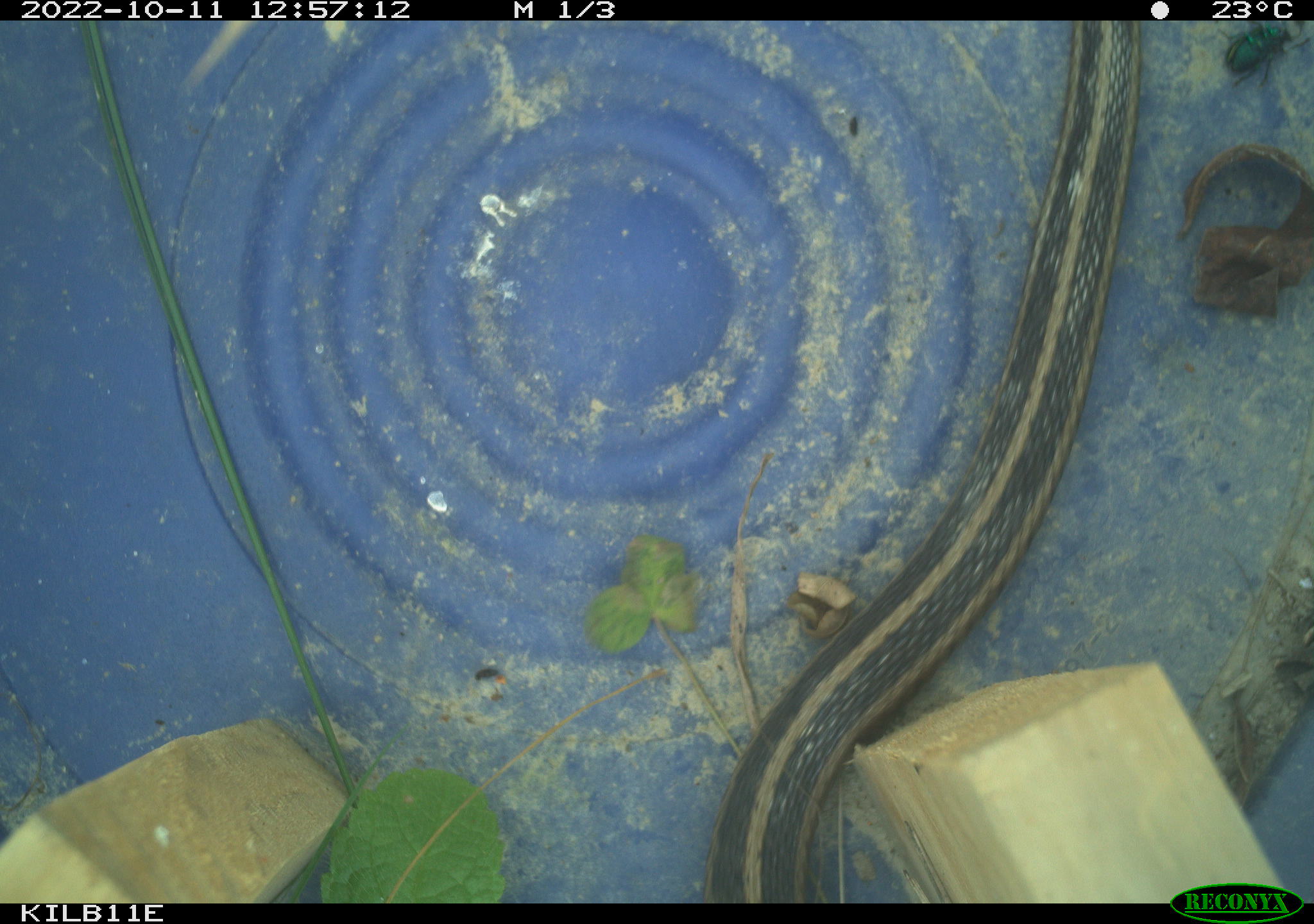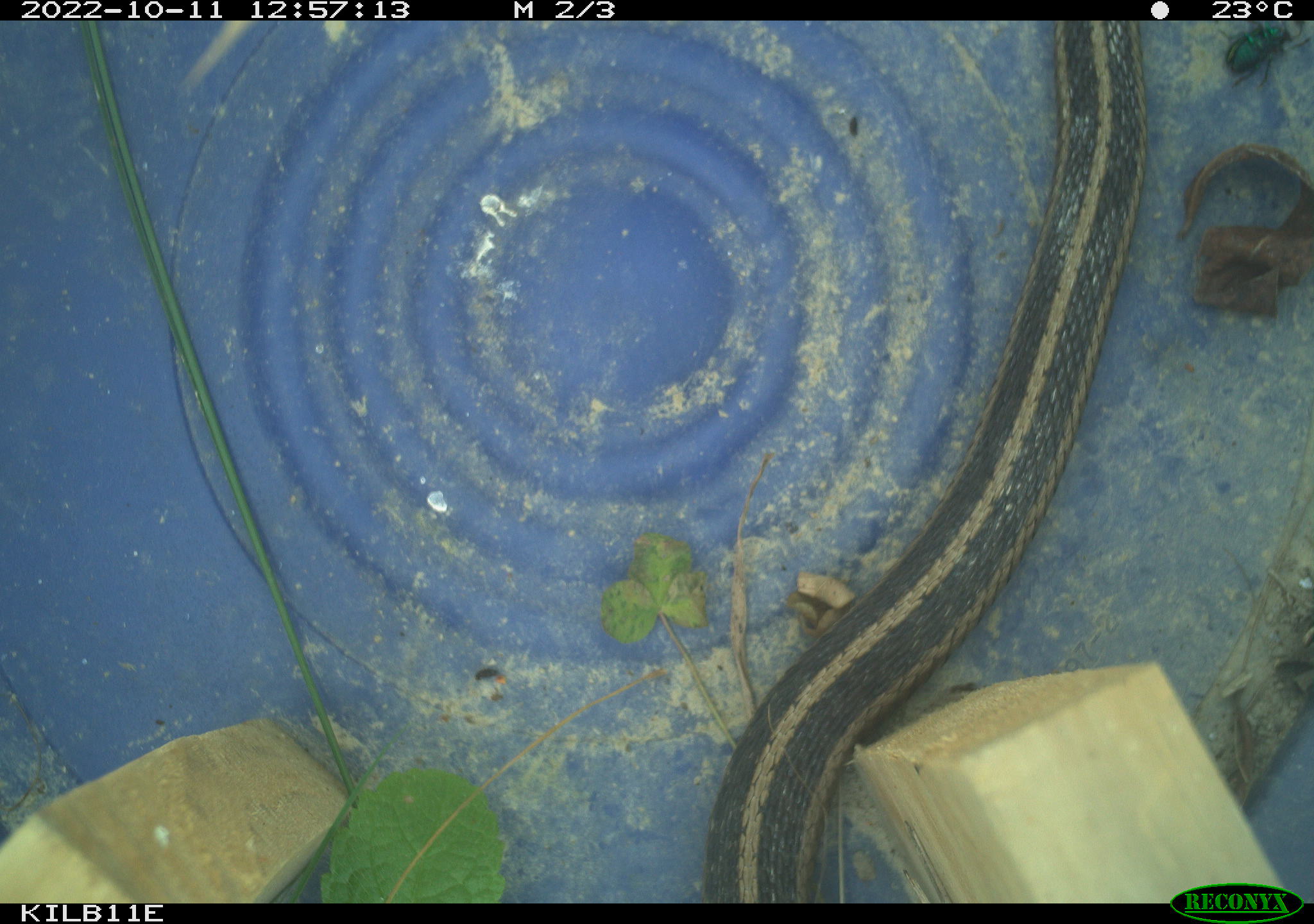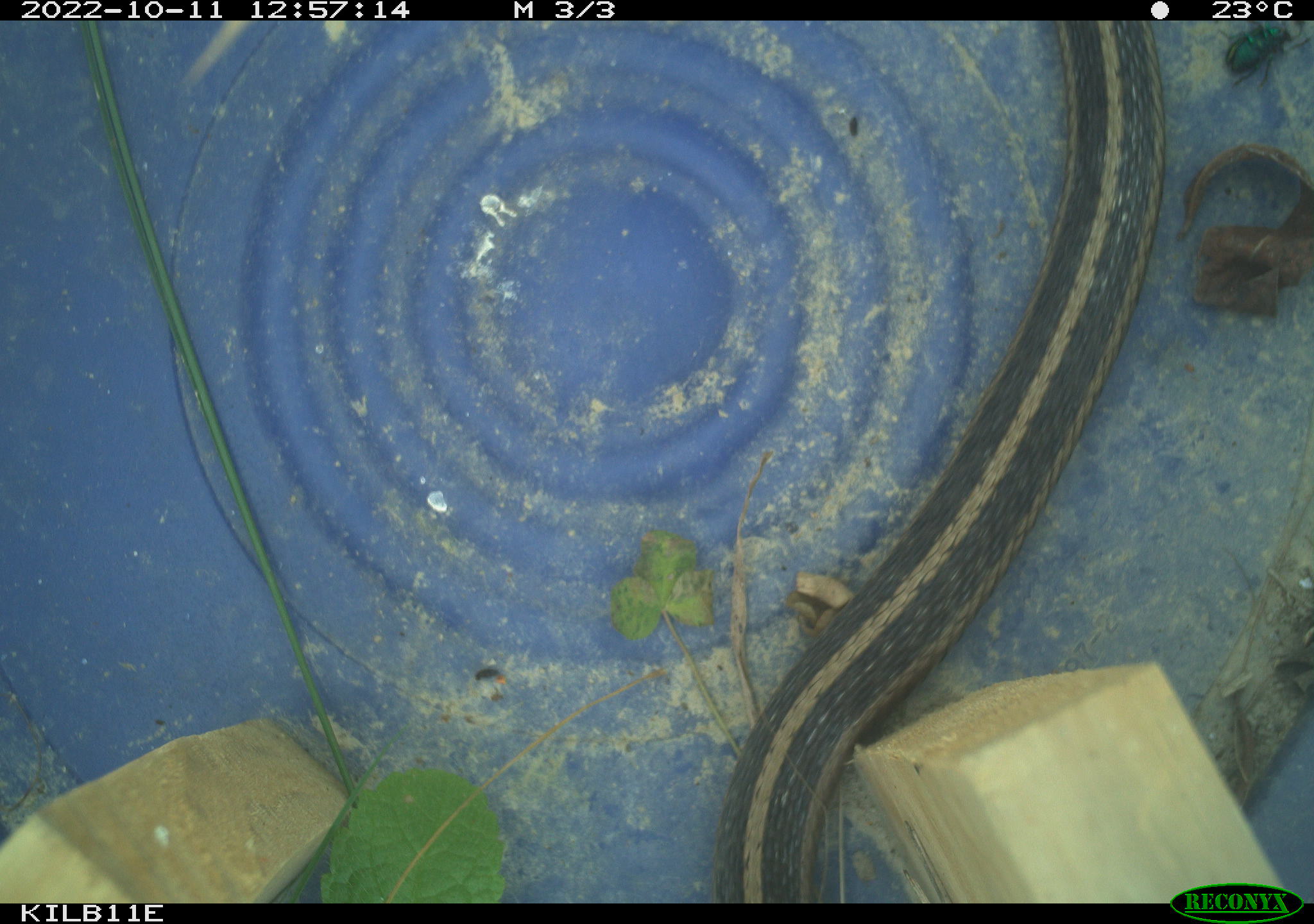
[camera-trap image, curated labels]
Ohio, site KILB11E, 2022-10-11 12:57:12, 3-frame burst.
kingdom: Animalia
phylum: Chordata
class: Reptilia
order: Squamata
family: Colubridae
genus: Thamnophis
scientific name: Thamnophis sirtalis sirtalis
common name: eastern gartersnake